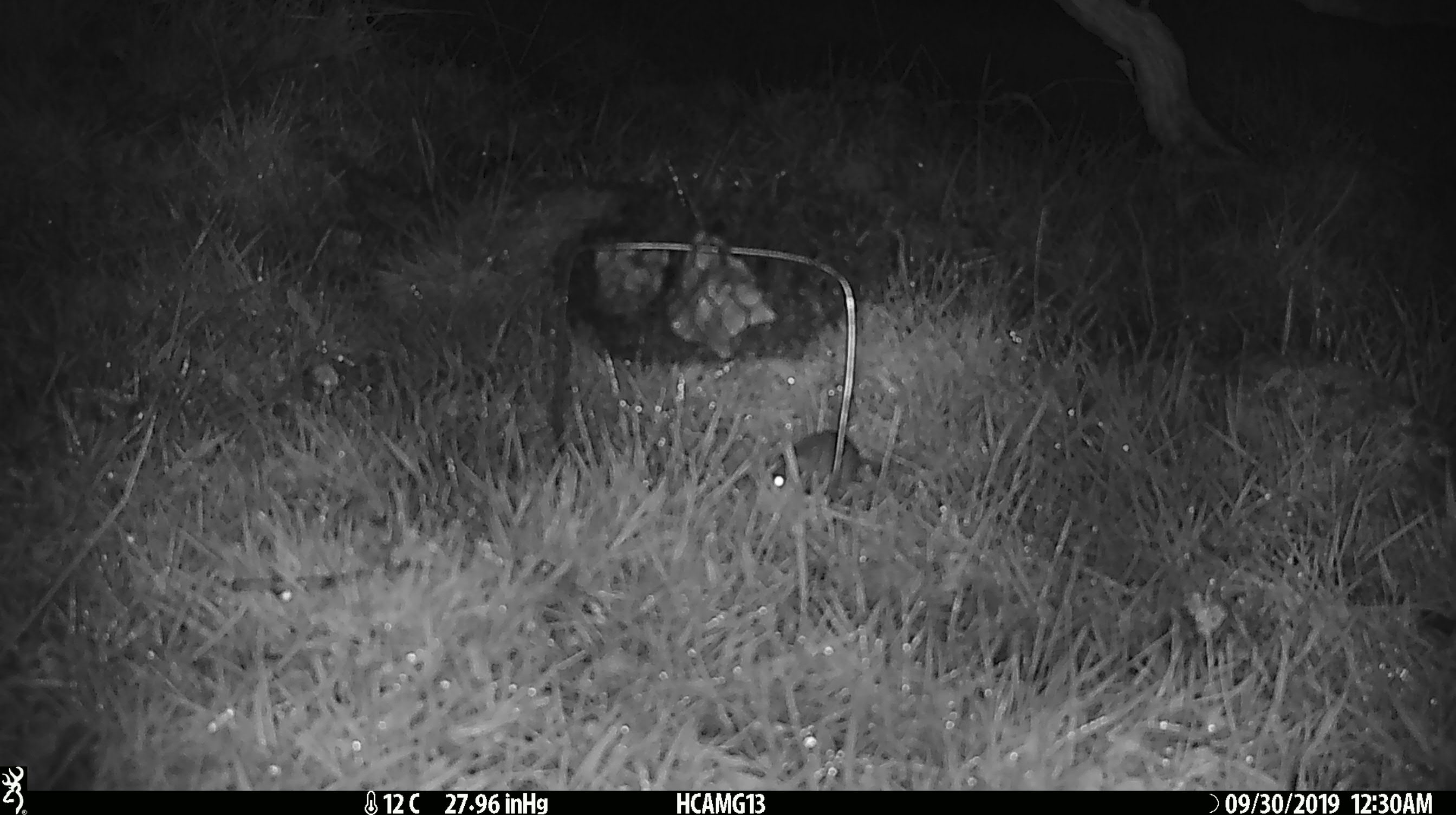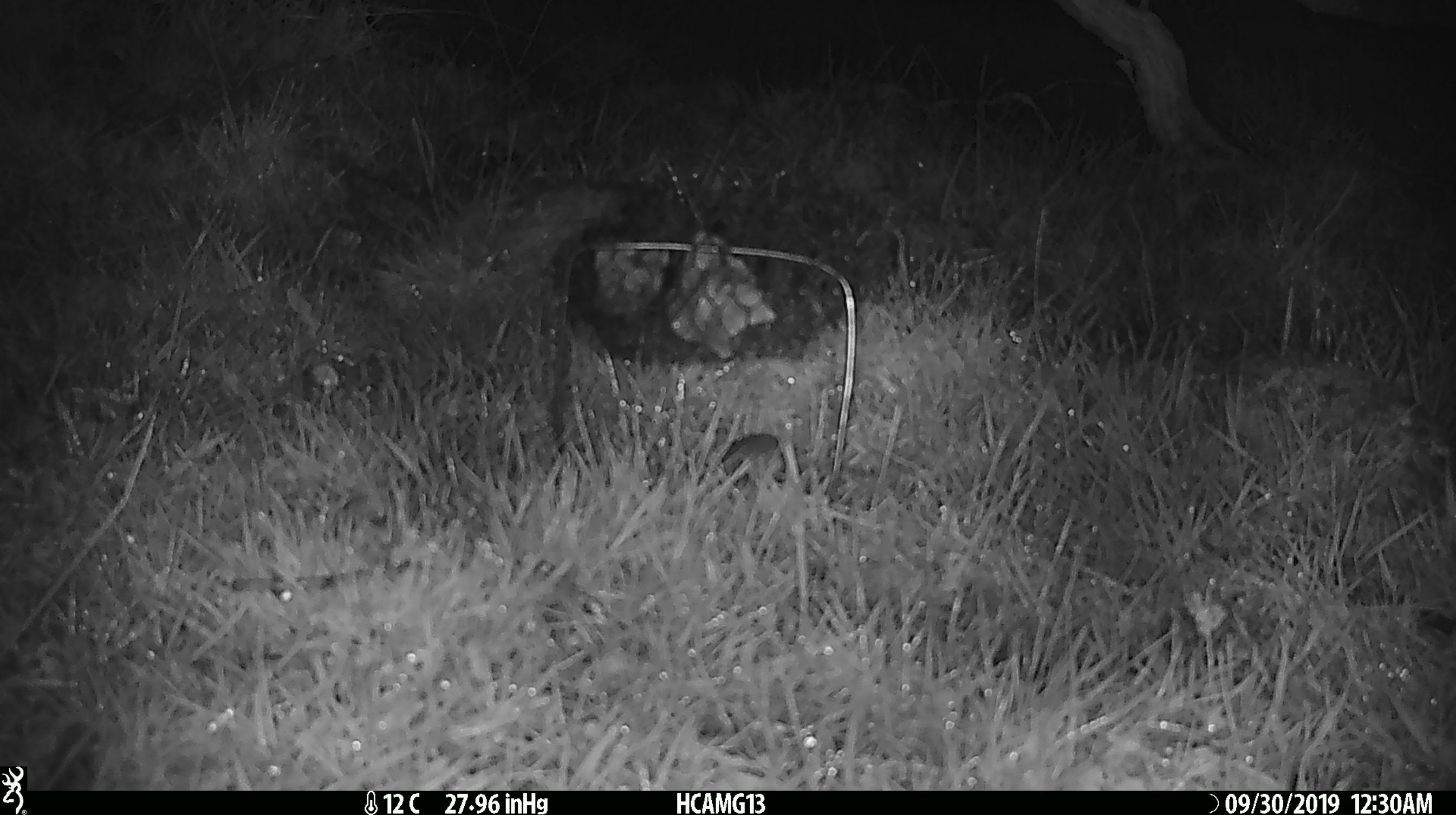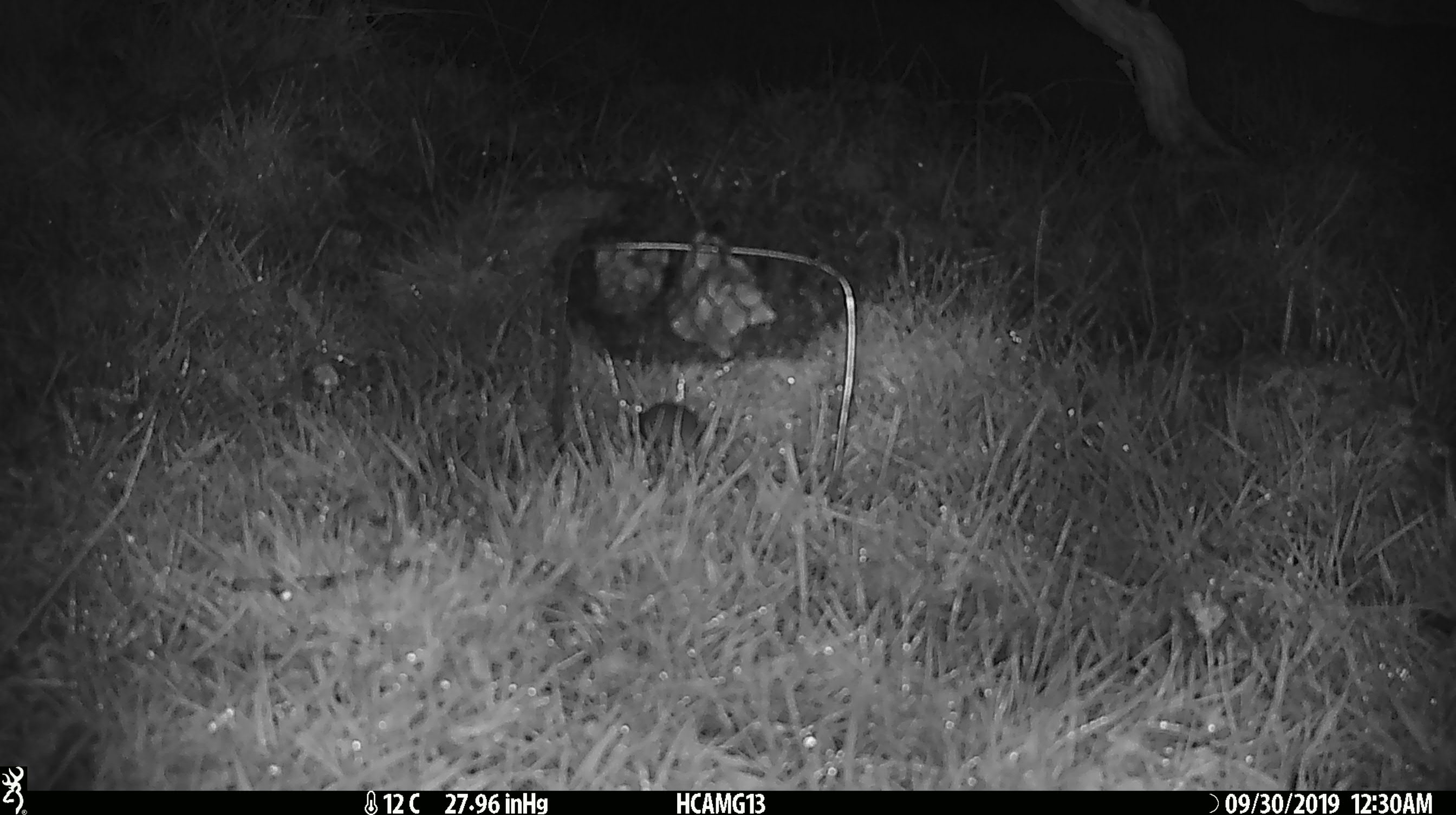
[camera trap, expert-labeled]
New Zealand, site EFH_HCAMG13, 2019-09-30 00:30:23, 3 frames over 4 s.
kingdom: Animalia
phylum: Chordata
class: Mammalia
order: Rodentia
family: Muridae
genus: Mus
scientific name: Mus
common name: mouse